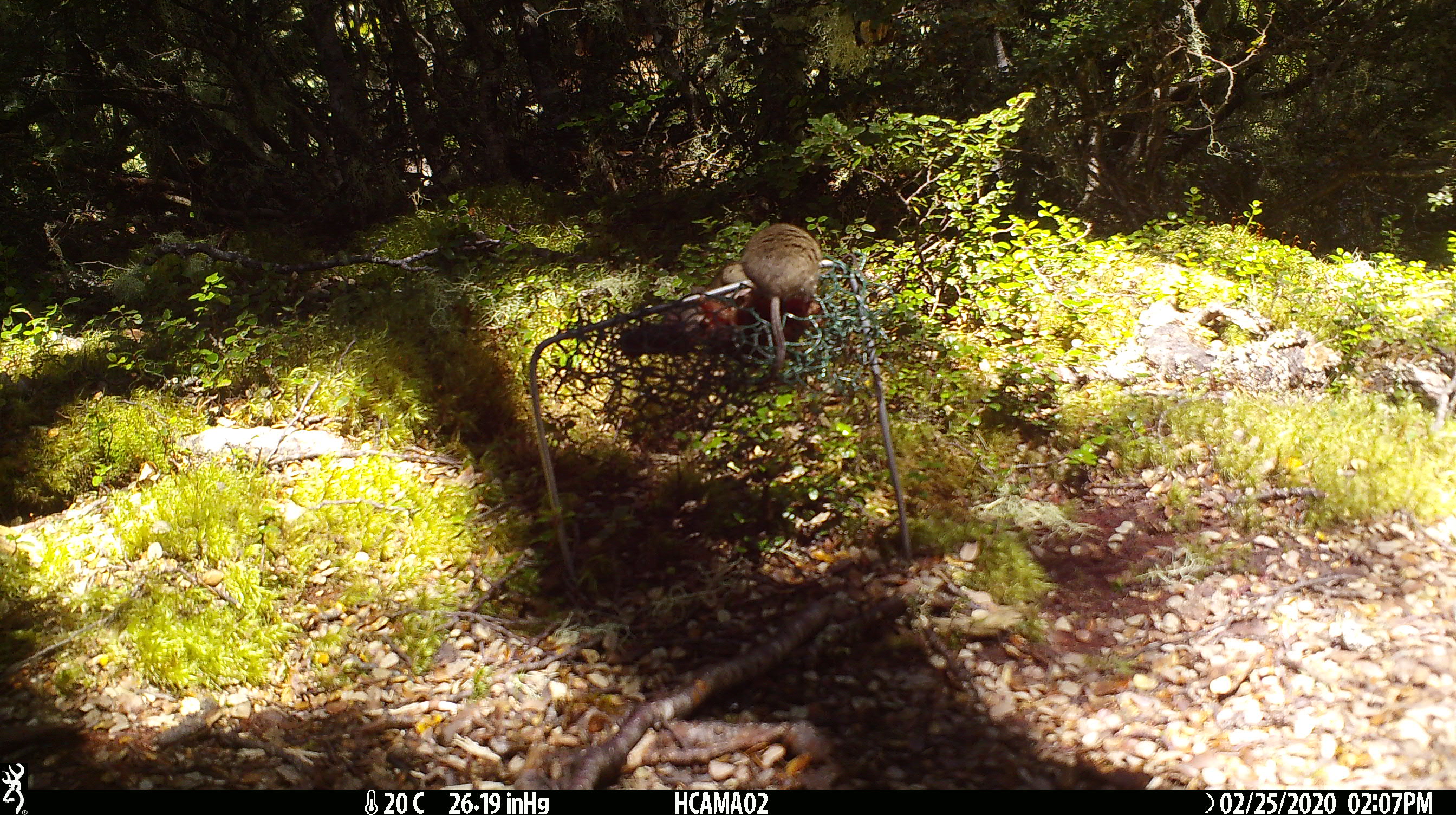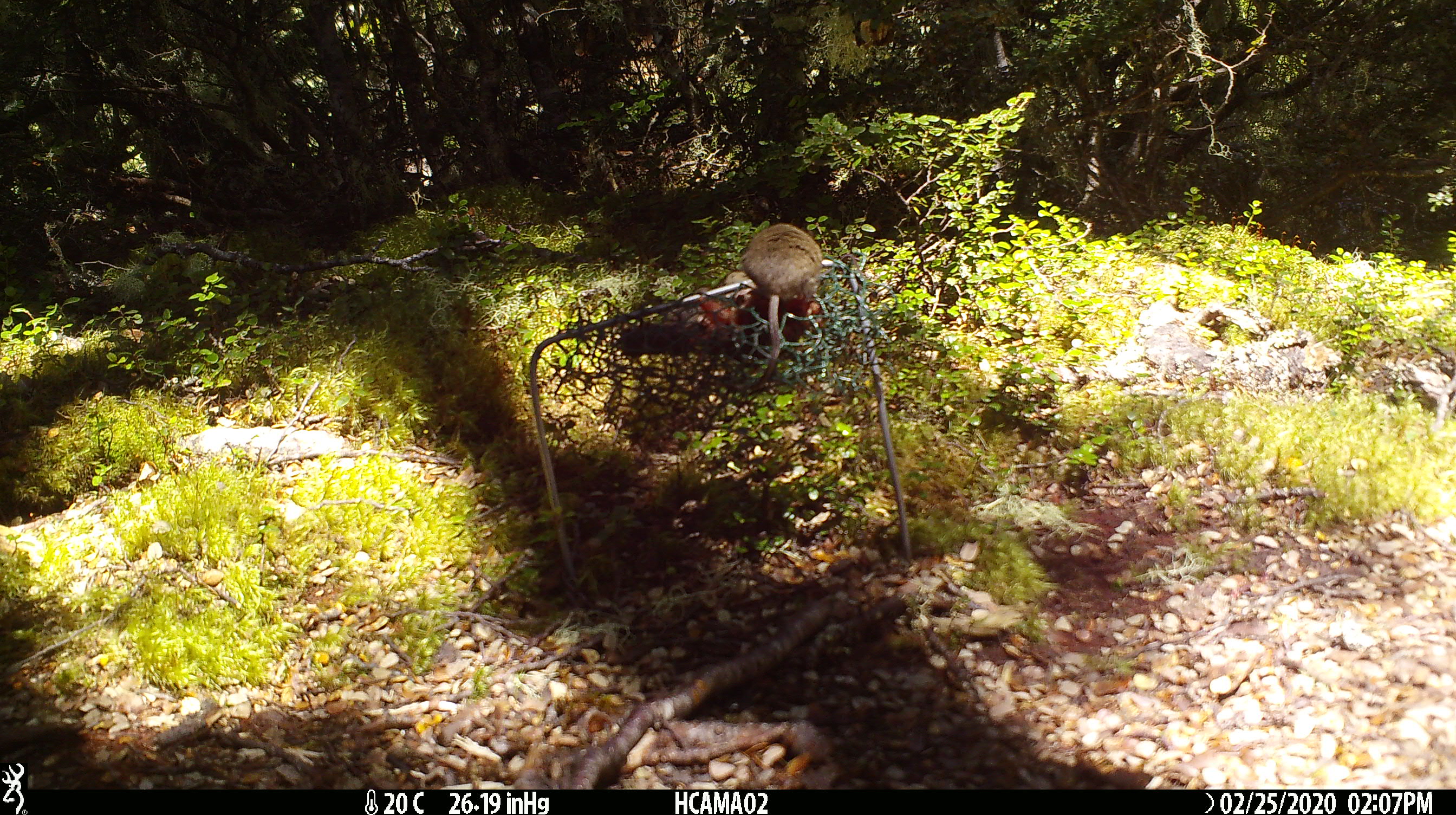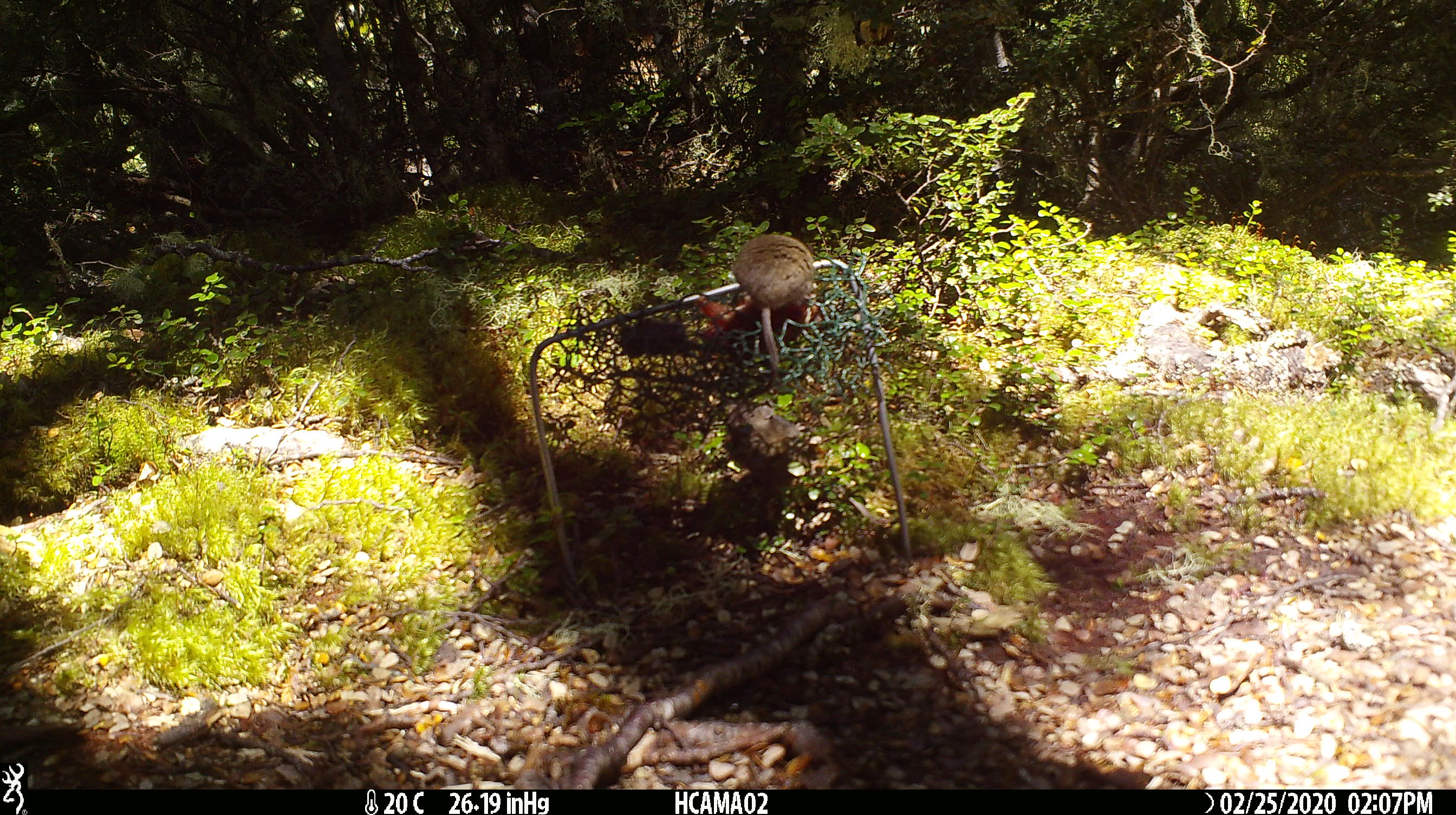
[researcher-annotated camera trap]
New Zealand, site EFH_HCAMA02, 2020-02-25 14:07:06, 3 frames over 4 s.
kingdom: Animalia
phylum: Chordata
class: Mammalia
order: Rodentia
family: Muridae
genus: Mus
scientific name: Mus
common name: mouse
Mouse (Mus).